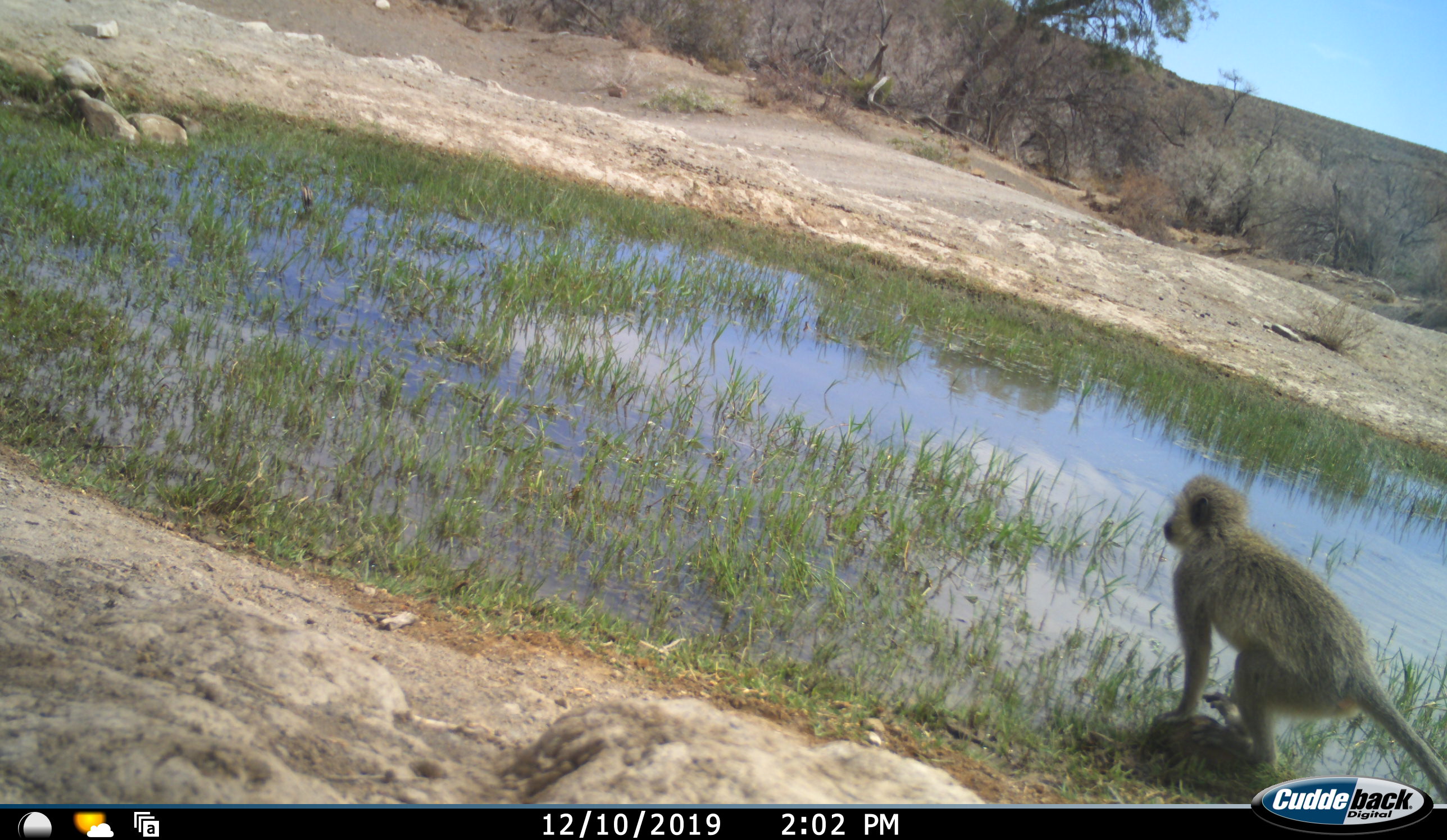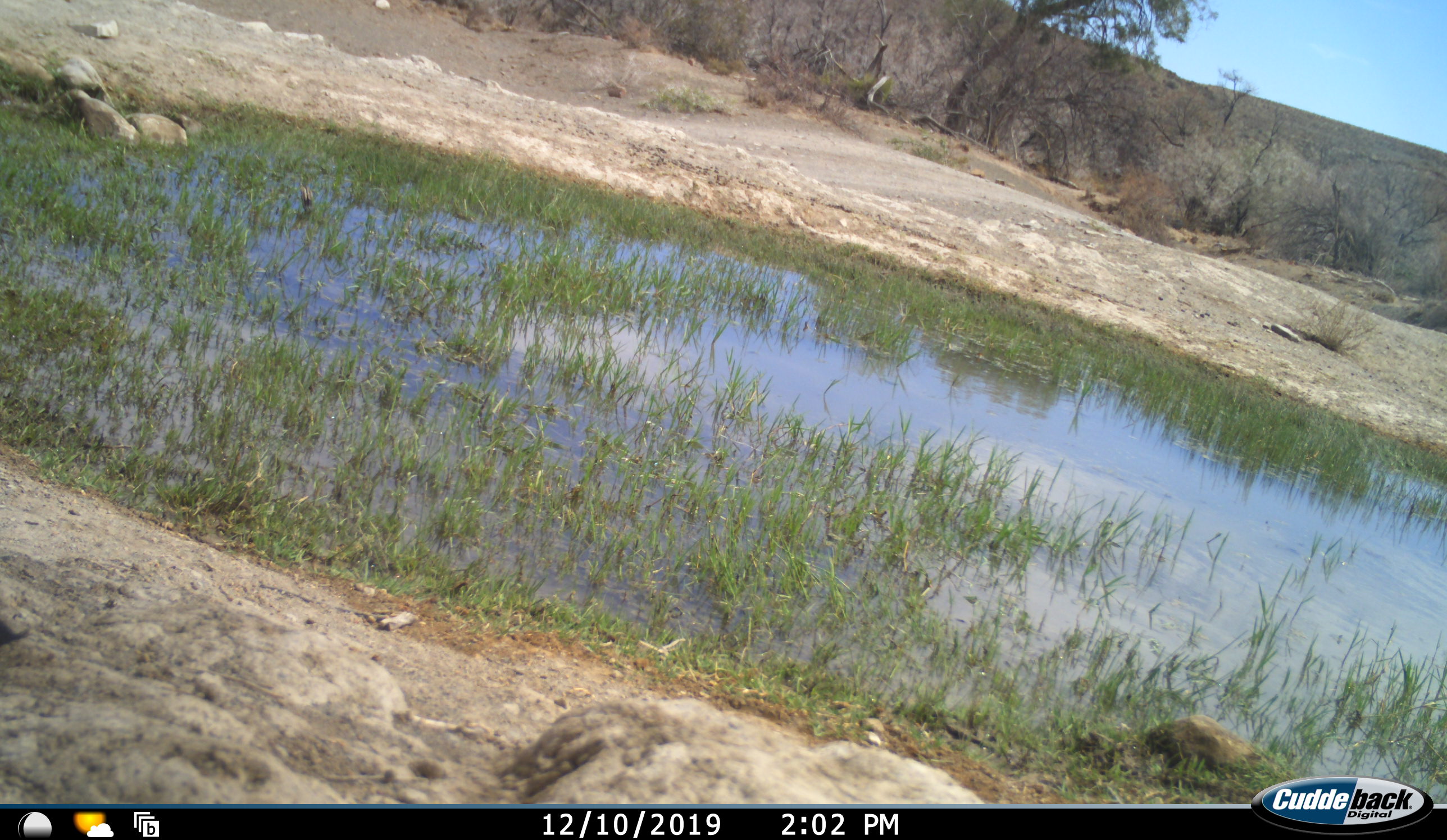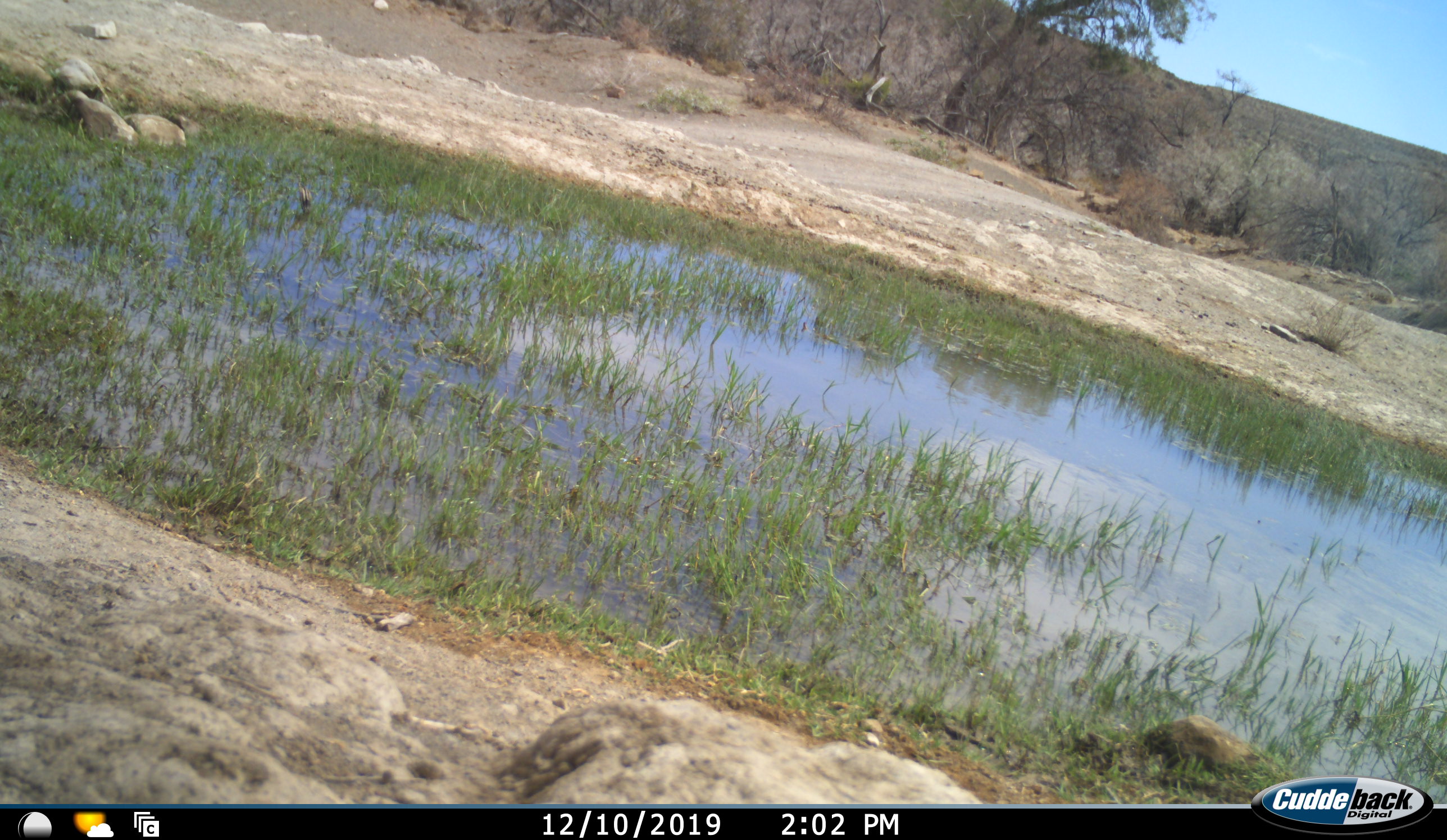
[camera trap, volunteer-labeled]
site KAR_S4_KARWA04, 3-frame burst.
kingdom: Animalia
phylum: Chordata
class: Mammalia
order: Primates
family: Cercopithecidae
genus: Chlorocebus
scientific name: Chlorocebus pygerythrus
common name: vervet monkey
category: monkeyvervet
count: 1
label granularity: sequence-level